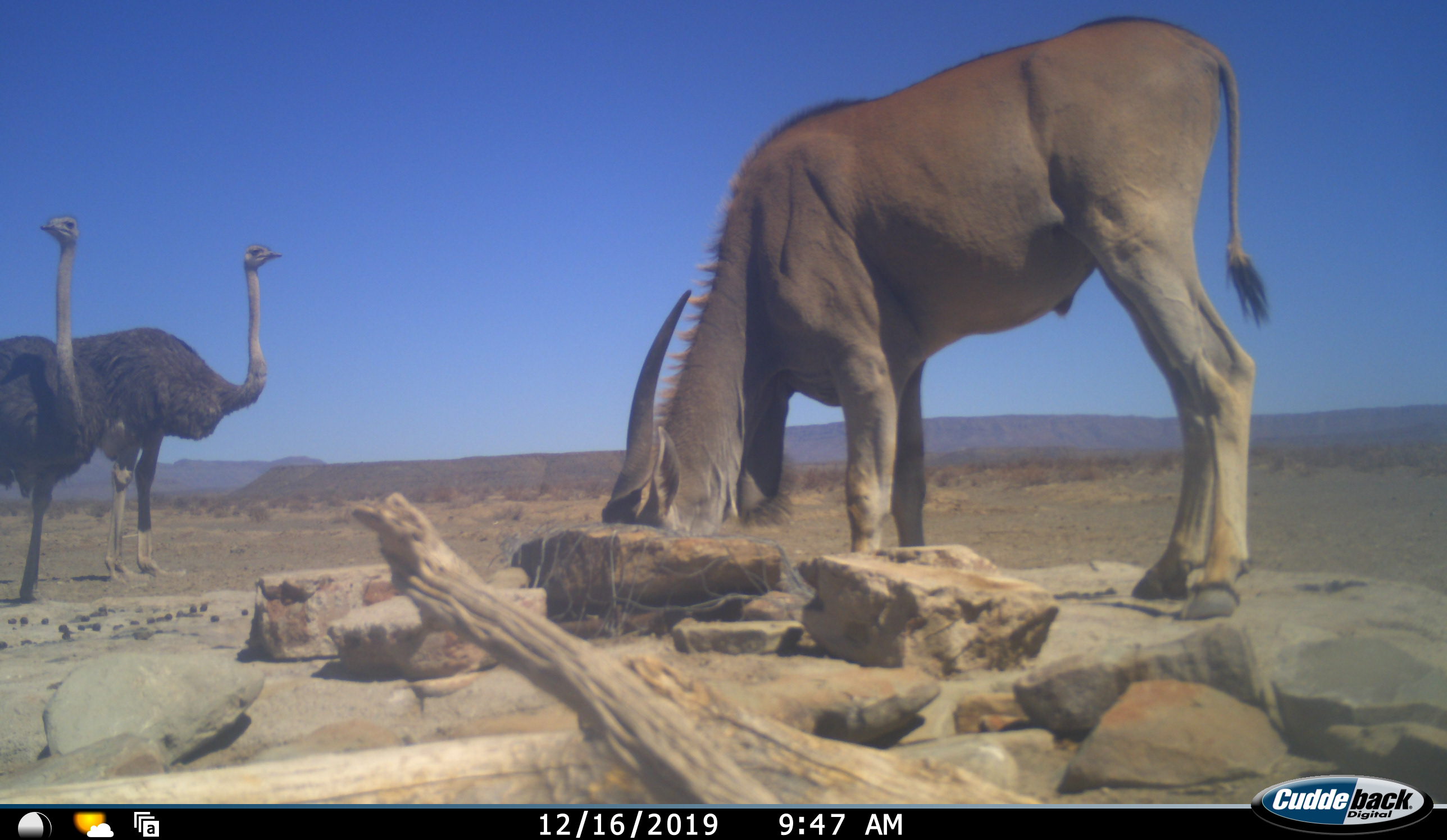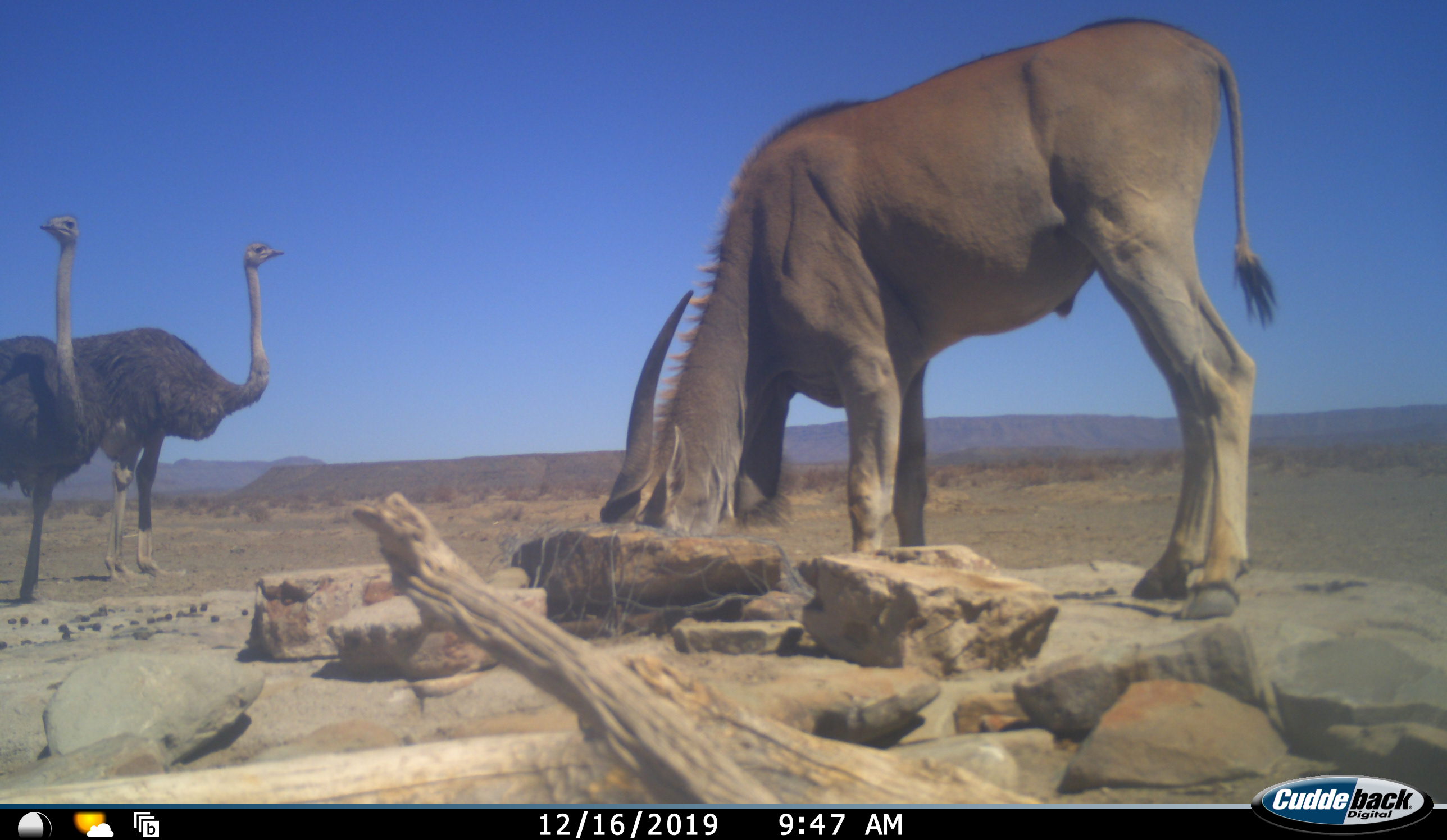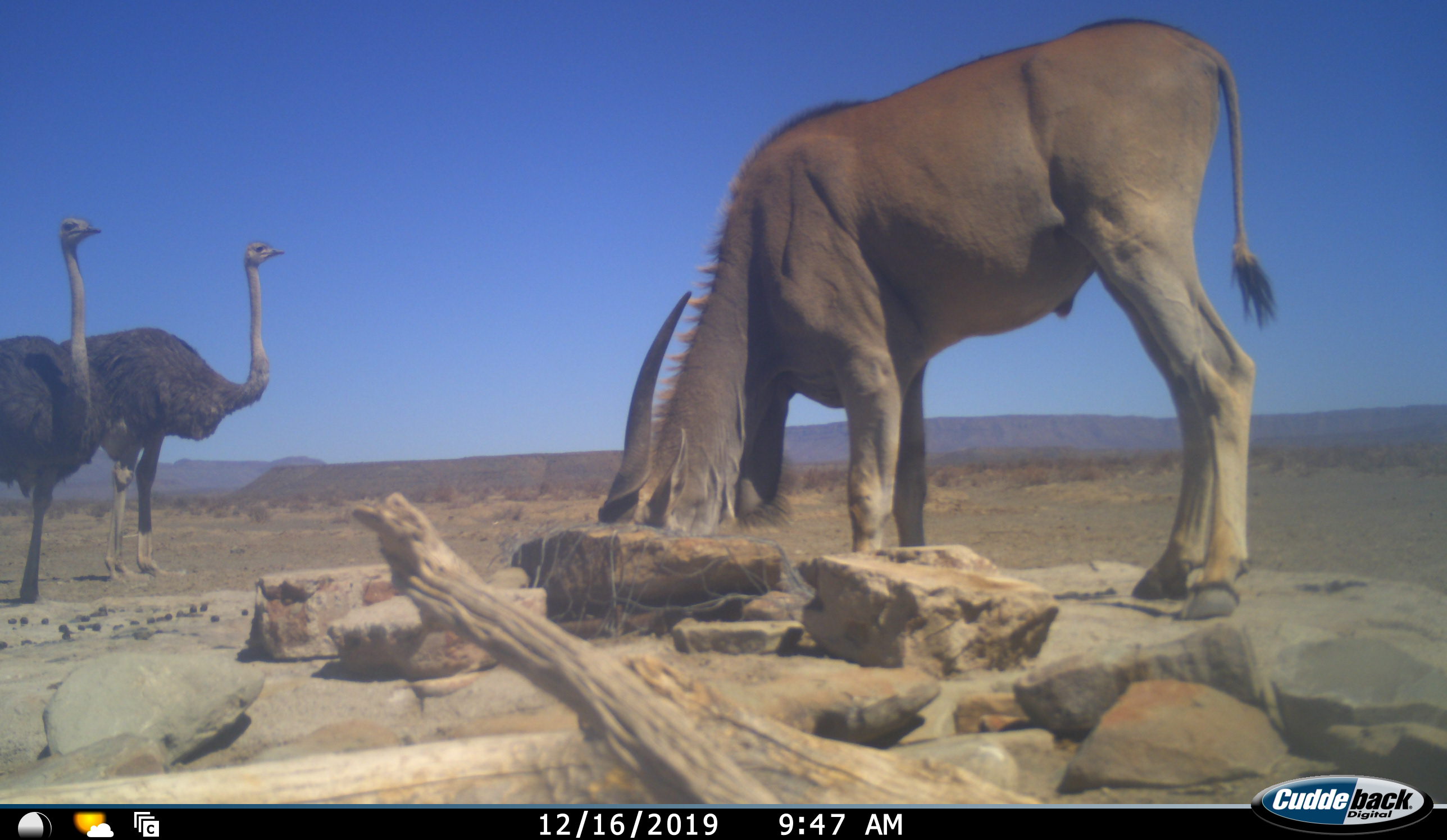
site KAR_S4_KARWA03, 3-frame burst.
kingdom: Animalia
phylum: Chordata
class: Mammalia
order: Artiodactyla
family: Bovidae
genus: Tragelaphus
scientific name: Tragelaphus oryx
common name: eland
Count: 1.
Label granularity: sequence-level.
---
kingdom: Animalia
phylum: Chordata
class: Aves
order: Struthioniformes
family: Struthionidae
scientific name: Struthionidae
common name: ostrich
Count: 2.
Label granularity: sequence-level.